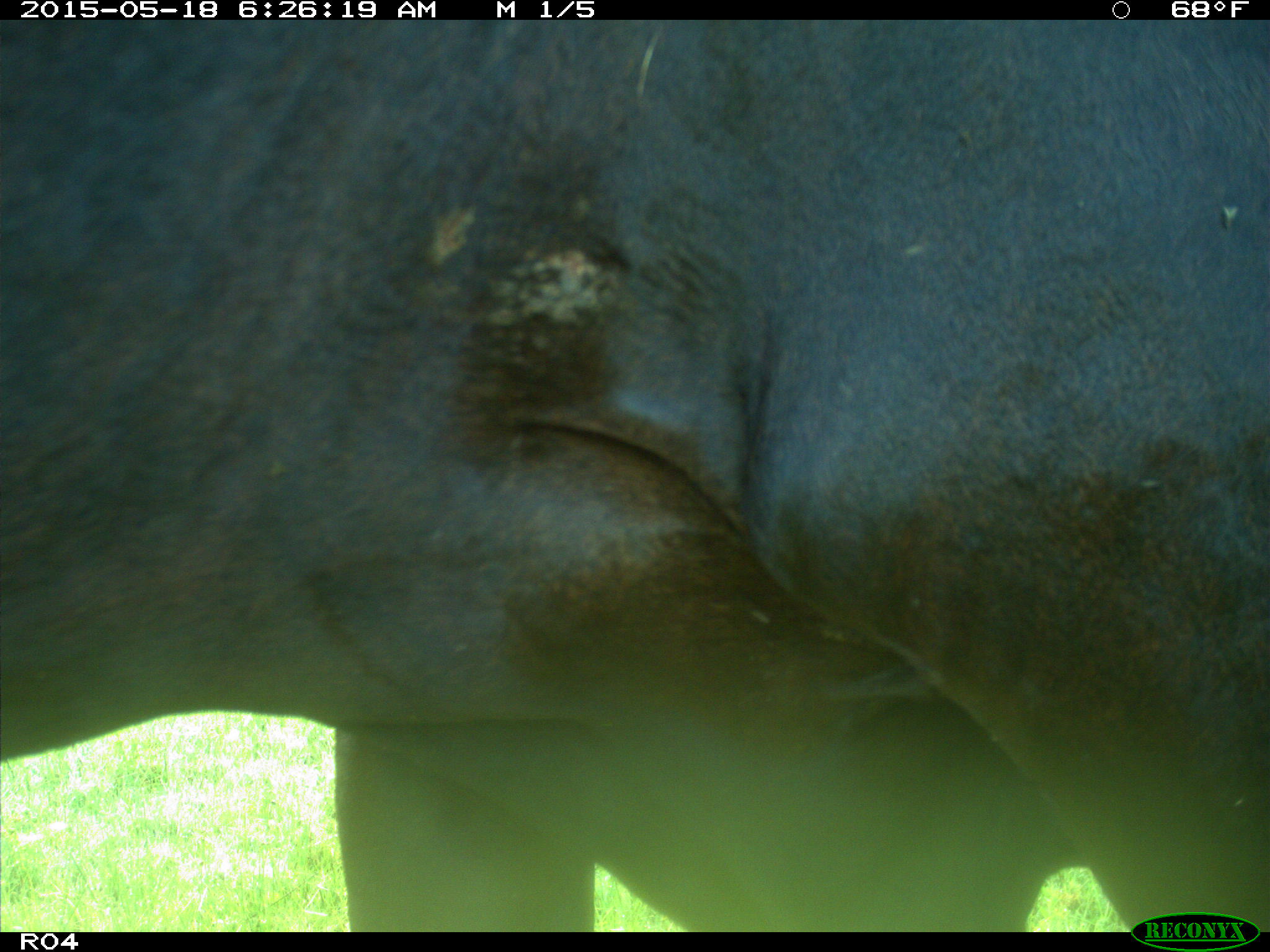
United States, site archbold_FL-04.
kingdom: Animalia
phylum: Chordata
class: Mammalia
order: Artiodactyla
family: Bovidae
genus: Bos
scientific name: Bos taurus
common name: domestic cow